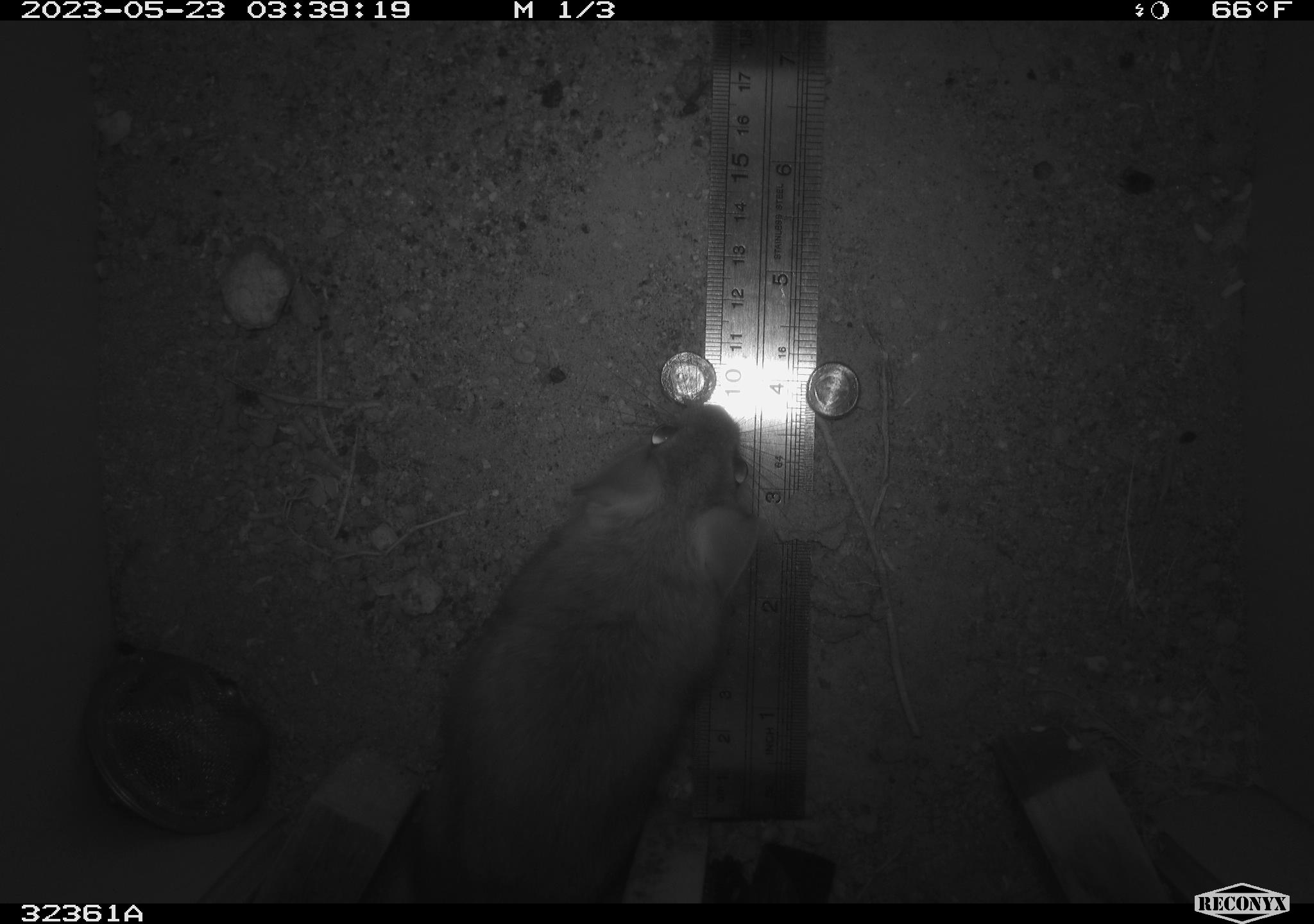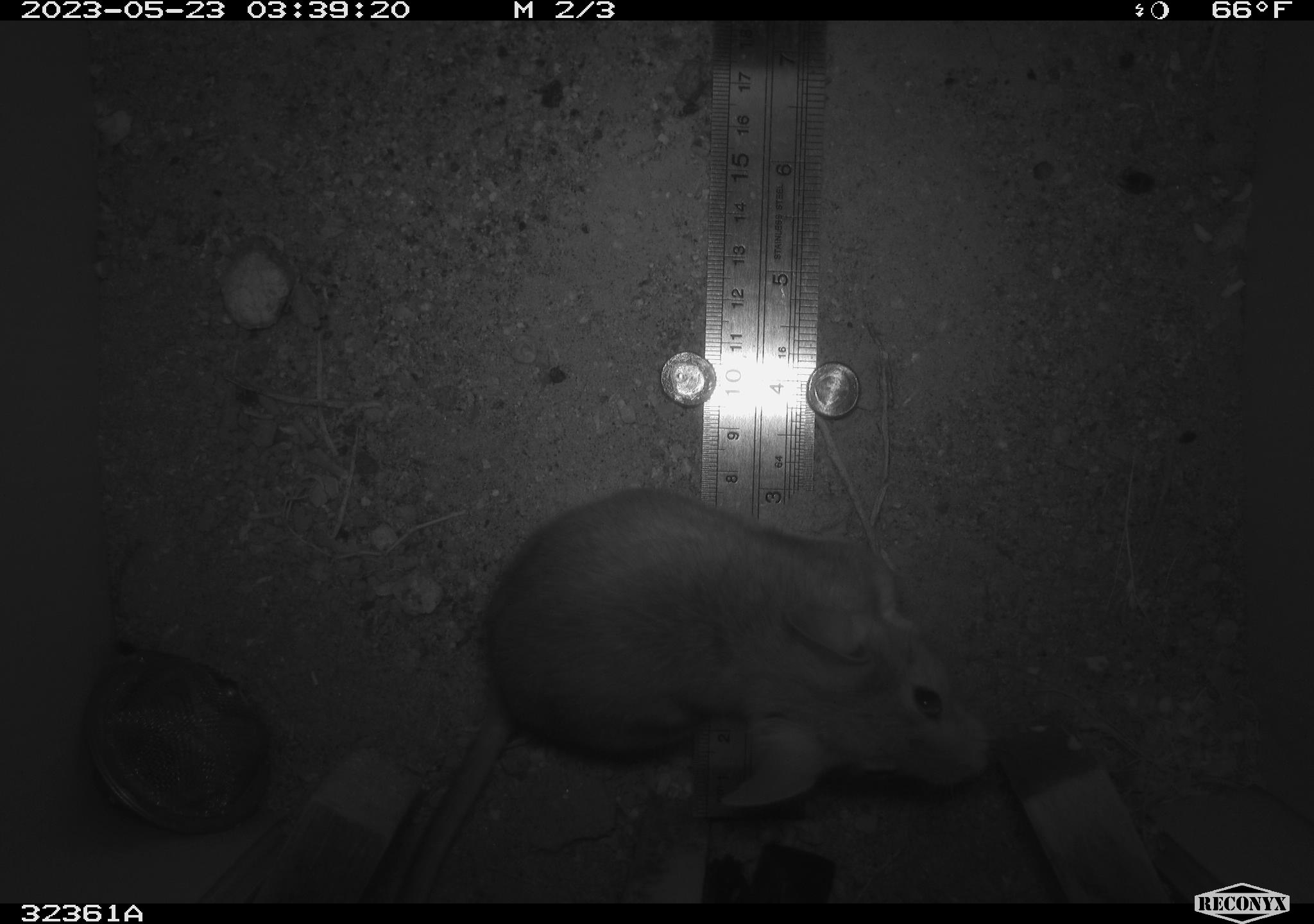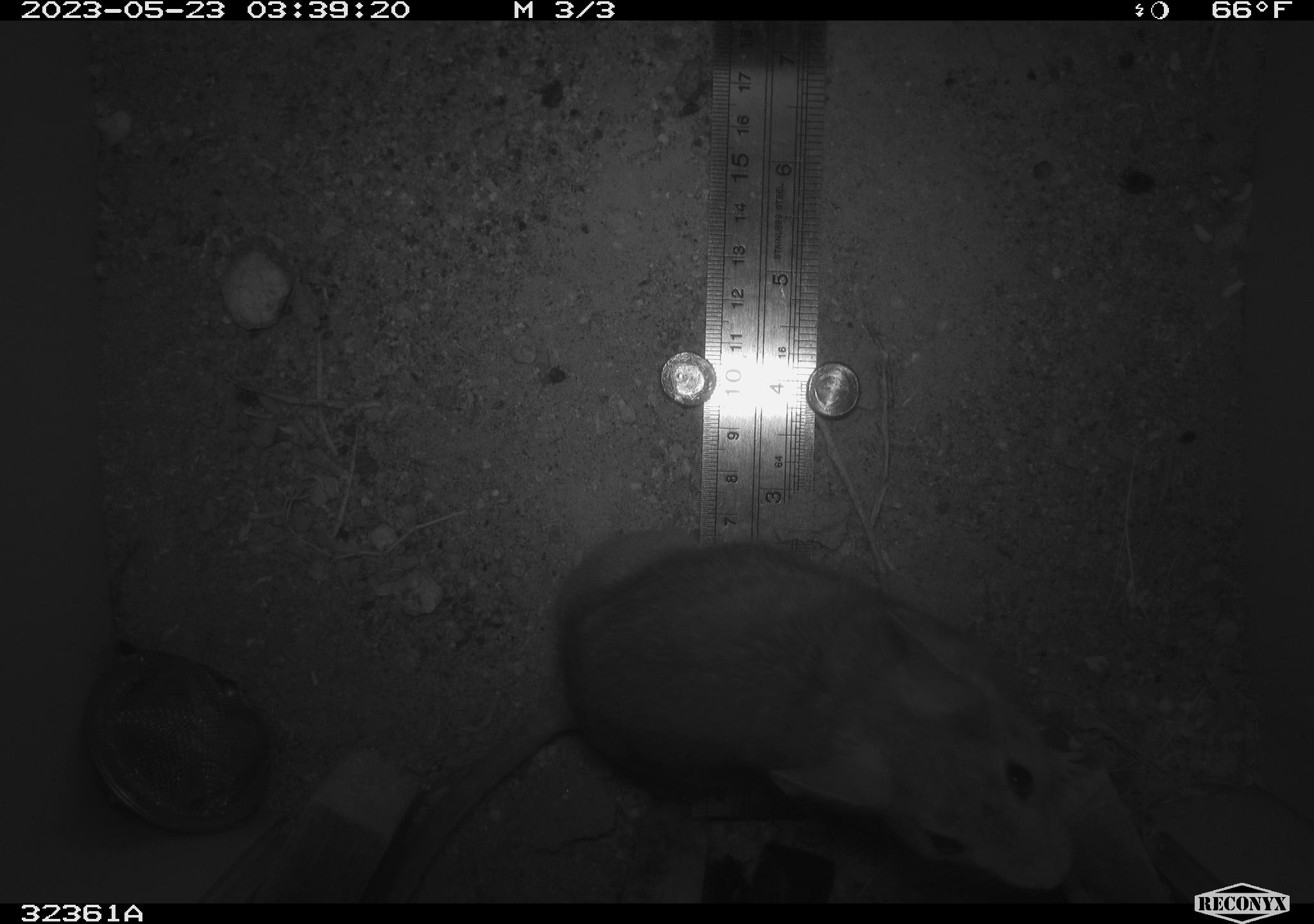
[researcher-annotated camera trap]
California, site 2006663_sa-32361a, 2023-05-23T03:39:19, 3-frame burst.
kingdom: Animalia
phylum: Chordata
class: Mammalia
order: Rodentia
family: Cricetidae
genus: Neotoma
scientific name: Neotoma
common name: pack rat or woodrat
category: neotoma species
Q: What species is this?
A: Neotoma species (pack rat or woodrat) (Neotoma).